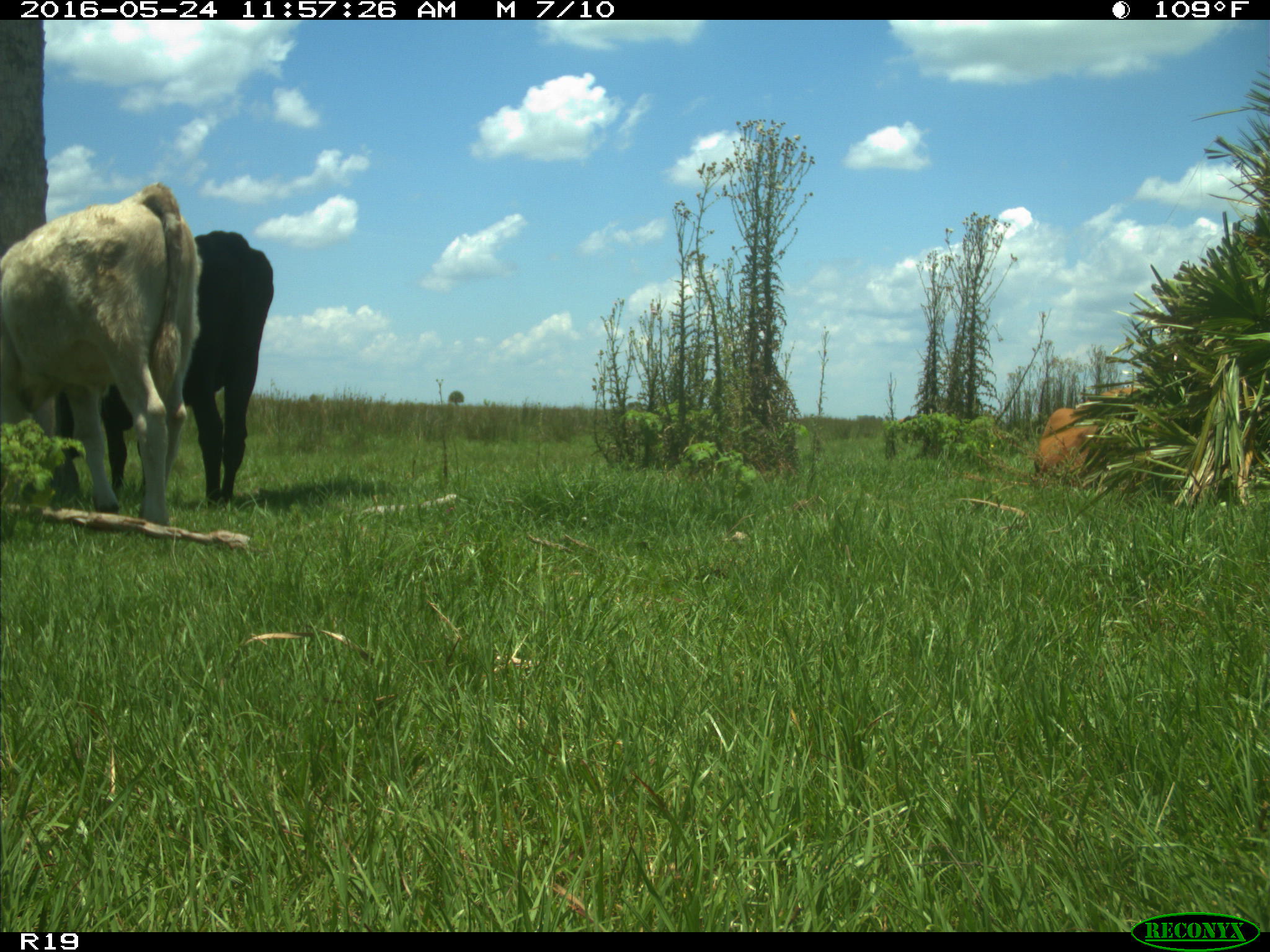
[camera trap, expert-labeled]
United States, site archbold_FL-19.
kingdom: Animalia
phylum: Chordata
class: Mammalia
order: Artiodactyla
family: Bovidae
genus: Bos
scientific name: Bos taurus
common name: domestic cow